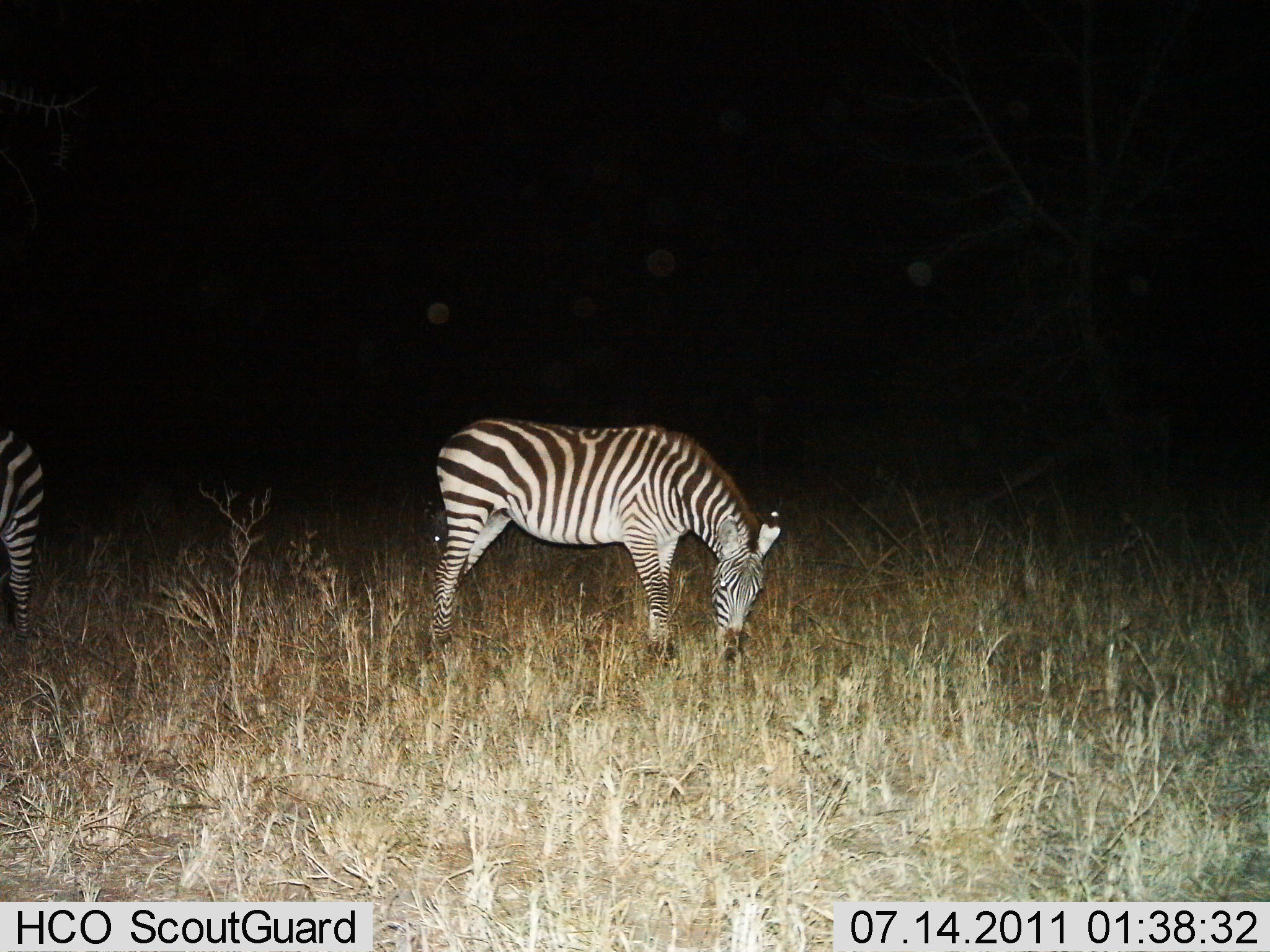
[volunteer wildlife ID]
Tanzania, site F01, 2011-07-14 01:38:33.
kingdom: Animalia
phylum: Chordata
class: Mammalia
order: Perissodactyla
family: Equidae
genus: Equus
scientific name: Equus quagga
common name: plains zebra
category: zebra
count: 2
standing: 46%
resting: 0%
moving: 0%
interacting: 0%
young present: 0%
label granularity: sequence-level